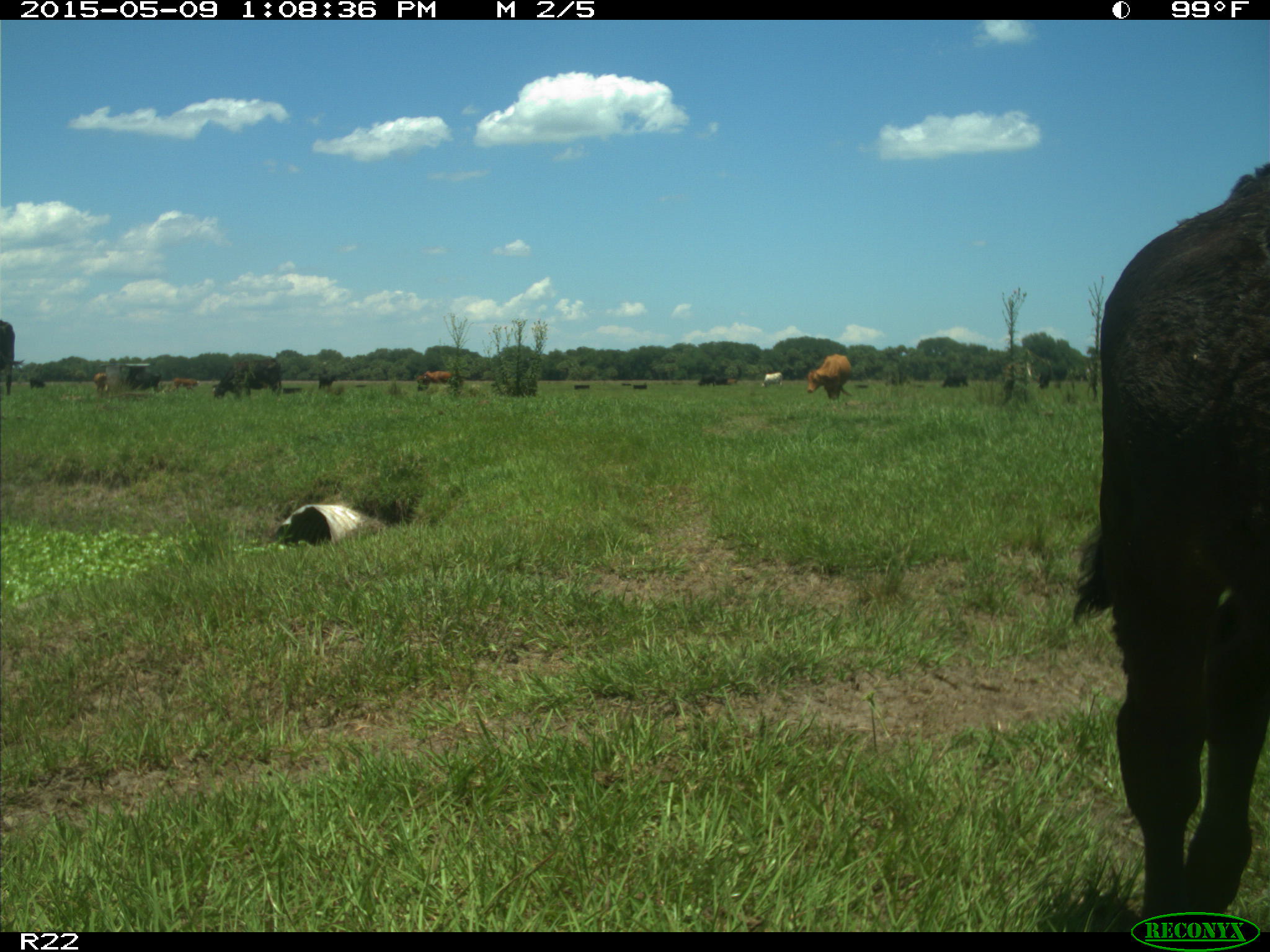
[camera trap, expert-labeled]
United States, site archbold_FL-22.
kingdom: Animalia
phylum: Chordata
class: Mammalia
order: Artiodactyla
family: Bovidae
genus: Bos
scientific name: Bos taurus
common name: domestic cow